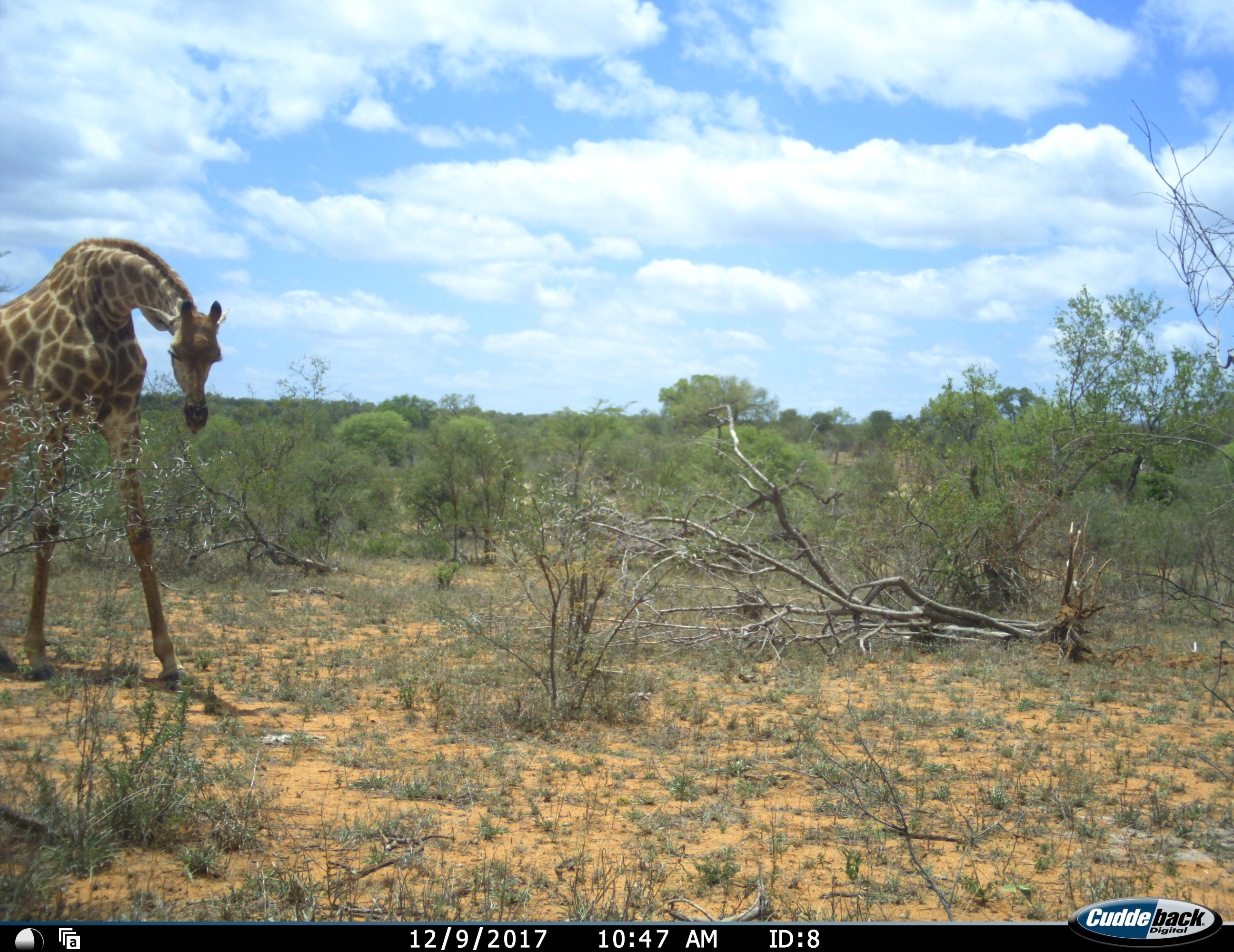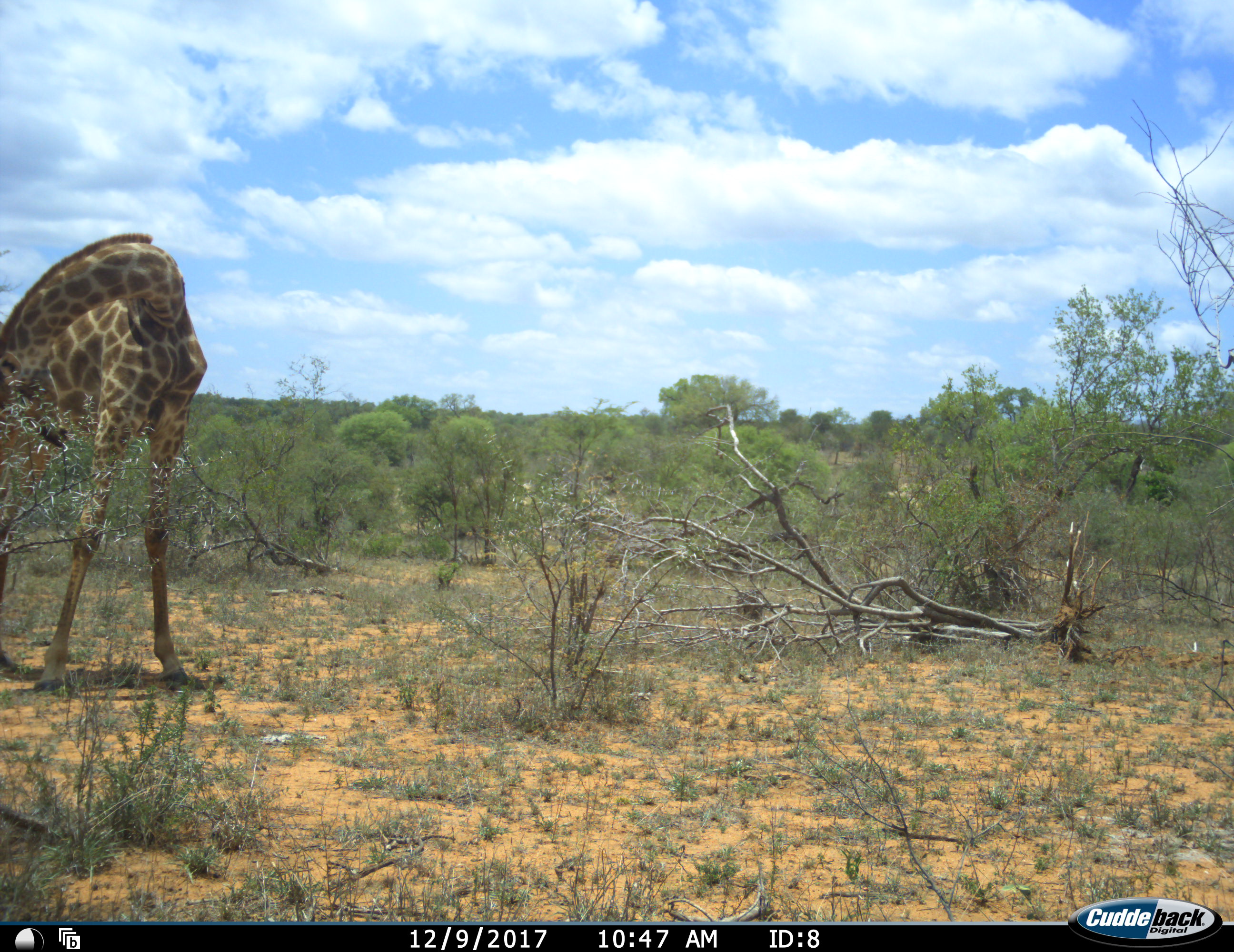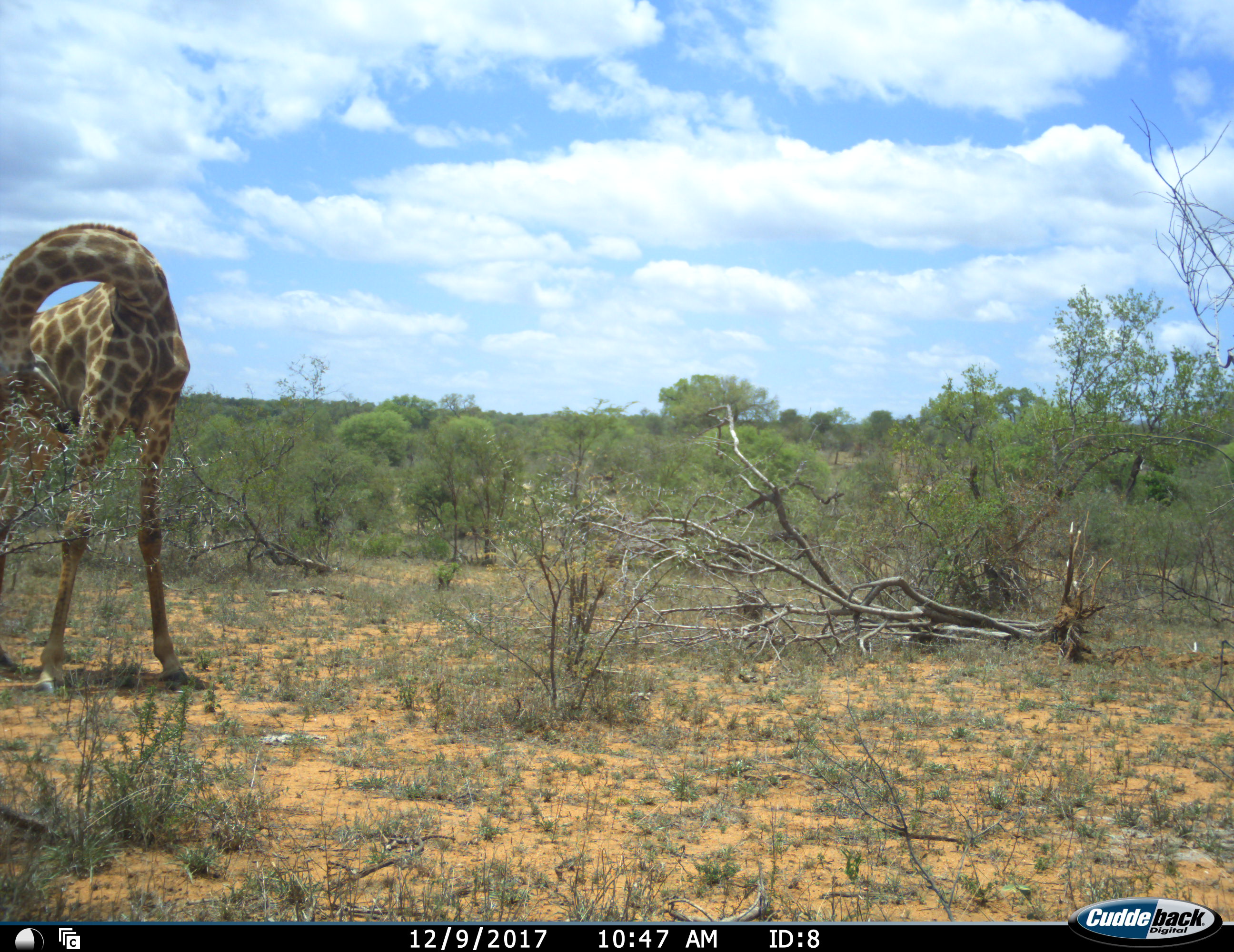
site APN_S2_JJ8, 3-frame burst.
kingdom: Animalia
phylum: Chordata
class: Mammalia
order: Artiodactyla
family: Giraffidae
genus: Giraffa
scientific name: Giraffa camelopardalis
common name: giraffe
Giraffe (Giraffa camelopardalis), count 1. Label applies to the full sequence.